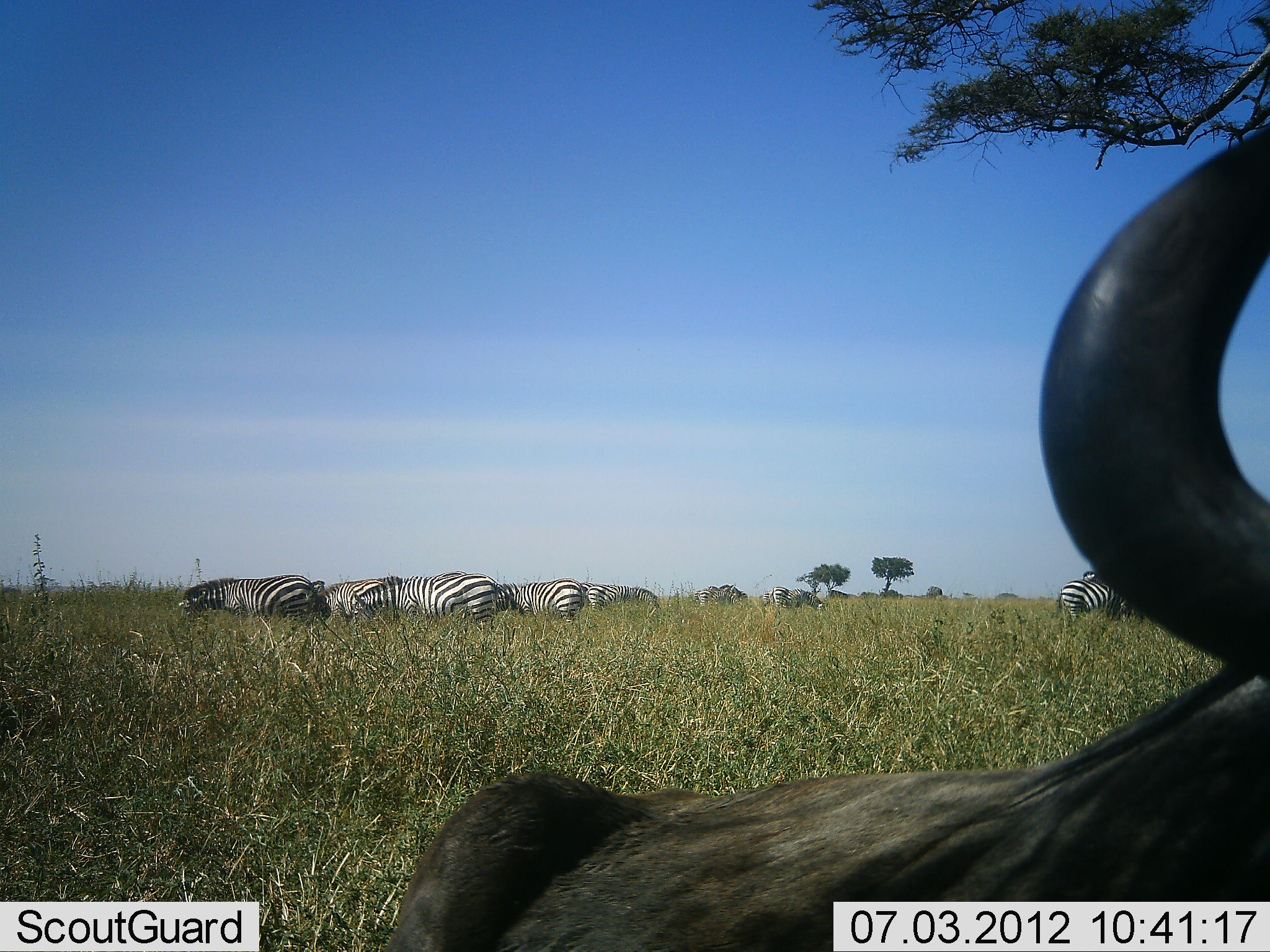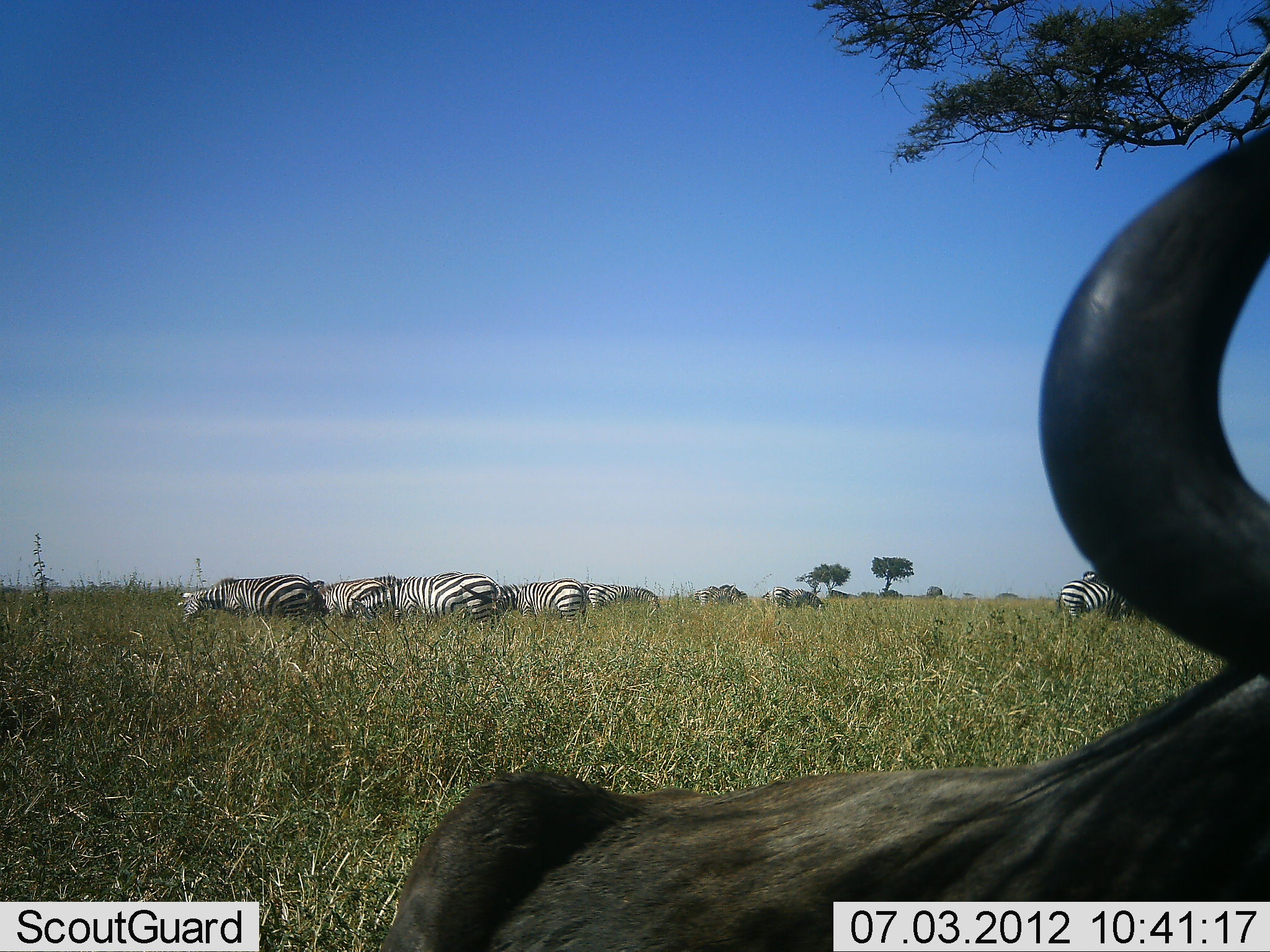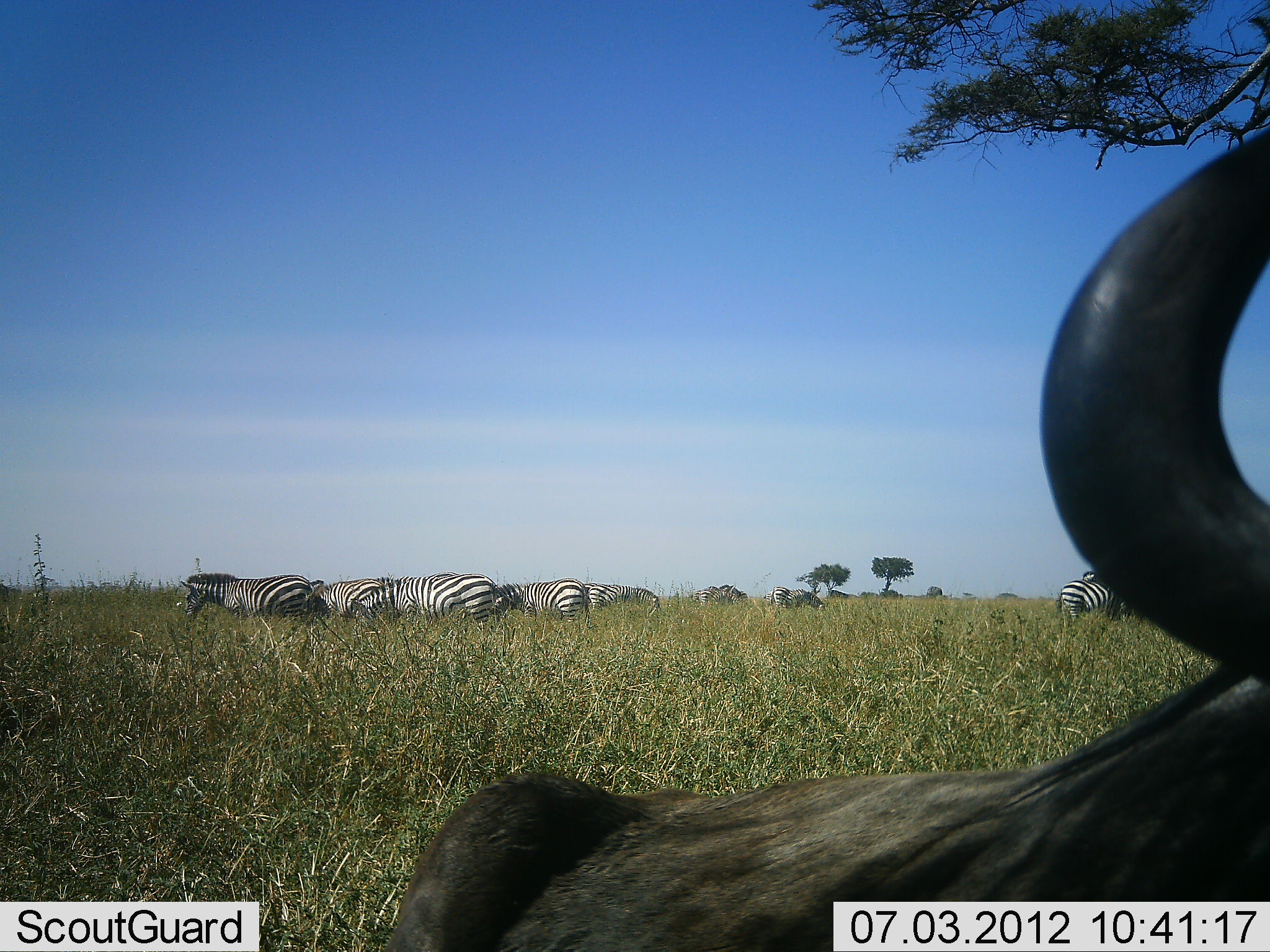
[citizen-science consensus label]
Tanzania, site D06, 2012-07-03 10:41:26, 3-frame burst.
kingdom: Animalia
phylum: Chordata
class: Mammalia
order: Artiodactyla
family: Bovidae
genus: Connochaetes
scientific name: Connochaetes taurinus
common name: blue wildebeest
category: wildebeest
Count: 1.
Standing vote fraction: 30%.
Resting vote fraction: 70%.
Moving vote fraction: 0%.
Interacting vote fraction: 0%.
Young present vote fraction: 0%.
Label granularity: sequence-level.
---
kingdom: Animalia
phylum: Chordata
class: Mammalia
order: Perissodactyla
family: Equidae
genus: Equus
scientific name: Equus quagga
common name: plains zebra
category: zebra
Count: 9.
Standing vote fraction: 55%.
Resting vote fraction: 0%.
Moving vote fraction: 0%.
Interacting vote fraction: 0%.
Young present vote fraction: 0%.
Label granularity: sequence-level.